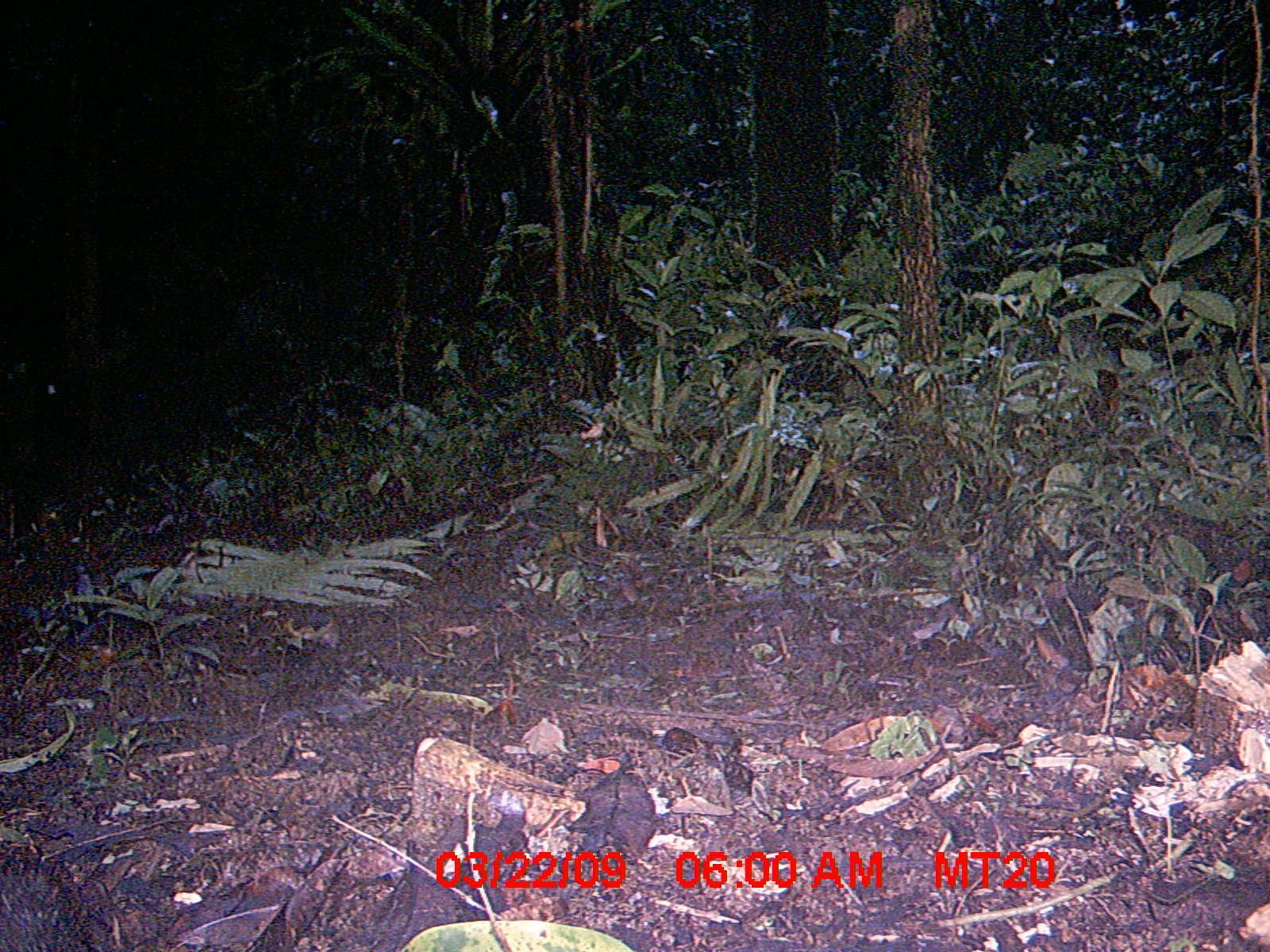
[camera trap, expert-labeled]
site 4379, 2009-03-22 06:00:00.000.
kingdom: Animalia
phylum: Chordata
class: Mammalia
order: Rodentia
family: Nesomyidae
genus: Nesomys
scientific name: Nesomys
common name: nesomys rodents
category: nesomys sp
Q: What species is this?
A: Nesomys sp (nesomys rodents) (Nesomys).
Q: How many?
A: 1.